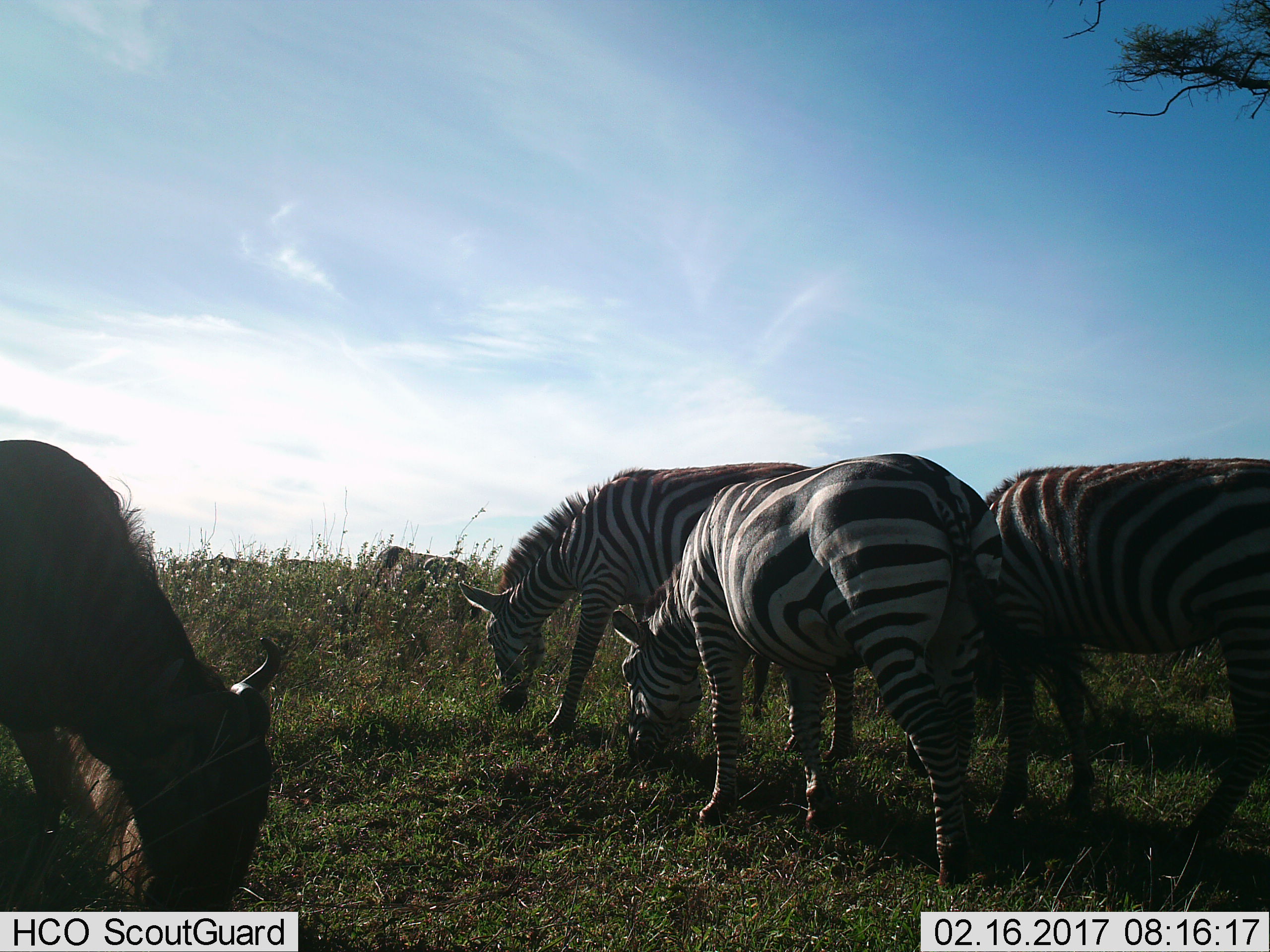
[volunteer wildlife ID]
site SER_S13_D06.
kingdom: Animalia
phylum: Chordata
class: Mammalia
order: Artiodactyla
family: Bovidae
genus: Connochaetes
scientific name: Connochaetes taurinus taurinus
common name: blue wildebeest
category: wildebeestblue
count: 1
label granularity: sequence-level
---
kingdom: Animalia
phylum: Chordata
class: Mammalia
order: Perissodactyla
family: Equidae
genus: Equus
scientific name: Equus quagga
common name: plains zebra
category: zebraplains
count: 3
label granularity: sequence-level